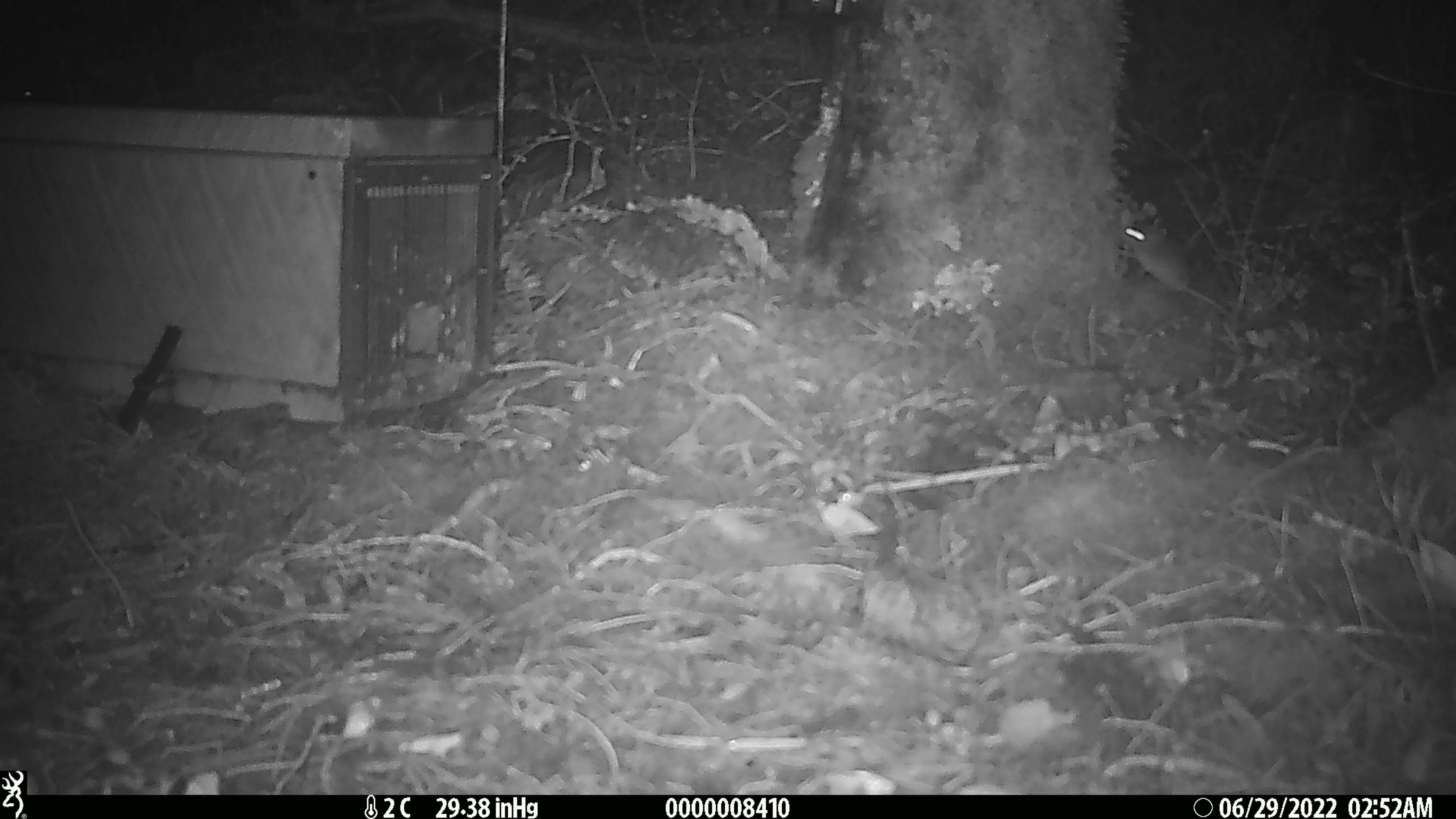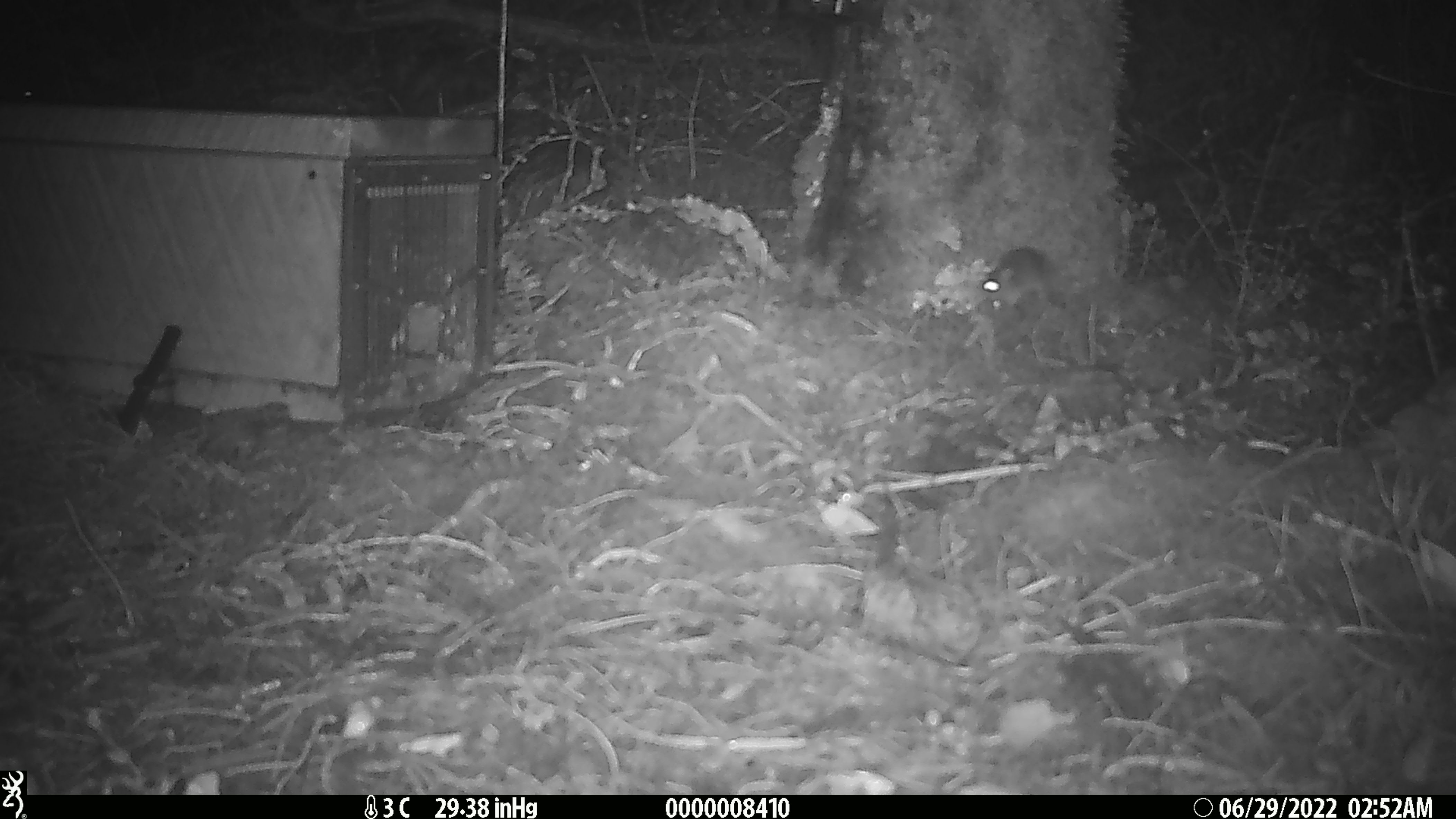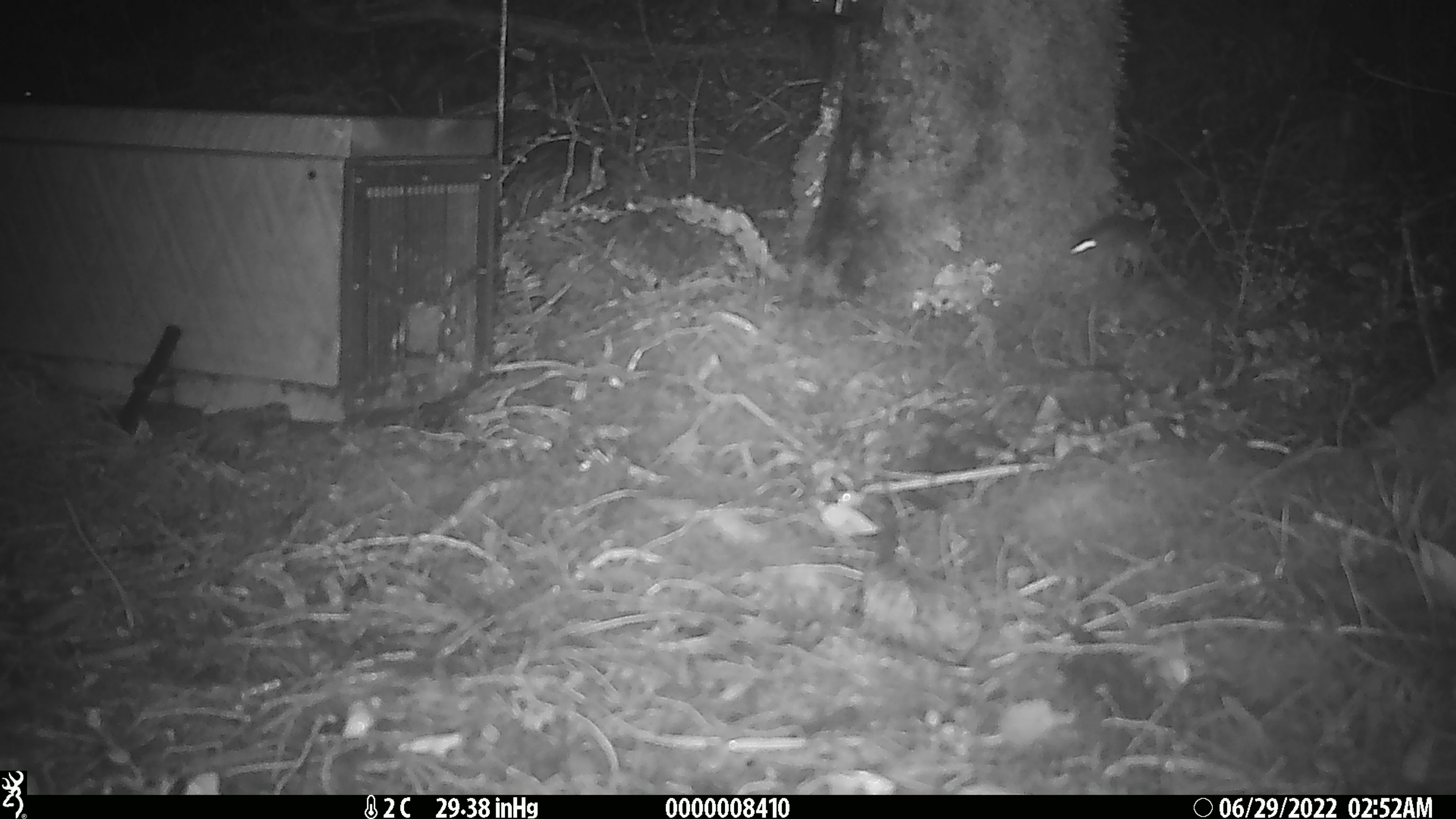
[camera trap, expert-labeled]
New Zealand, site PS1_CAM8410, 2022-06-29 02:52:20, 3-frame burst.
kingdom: Animalia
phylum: Chordata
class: Mammalia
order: Rodentia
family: Muridae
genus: Mus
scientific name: Mus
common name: mouse